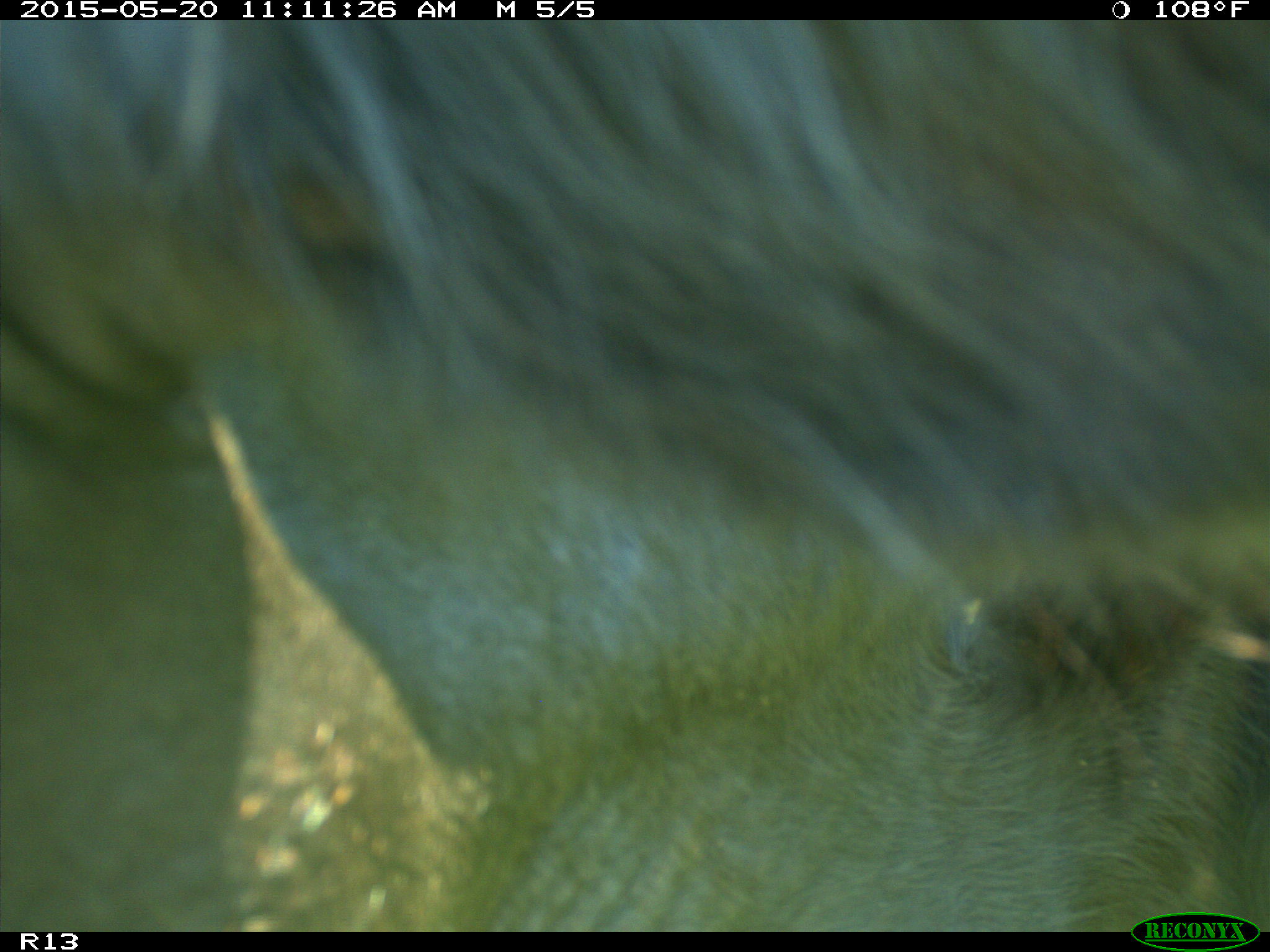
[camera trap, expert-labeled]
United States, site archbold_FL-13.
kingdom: Animalia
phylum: Chordata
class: Mammalia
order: Artiodactyla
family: Bovidae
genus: Bos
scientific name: Bos taurus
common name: domestic cow